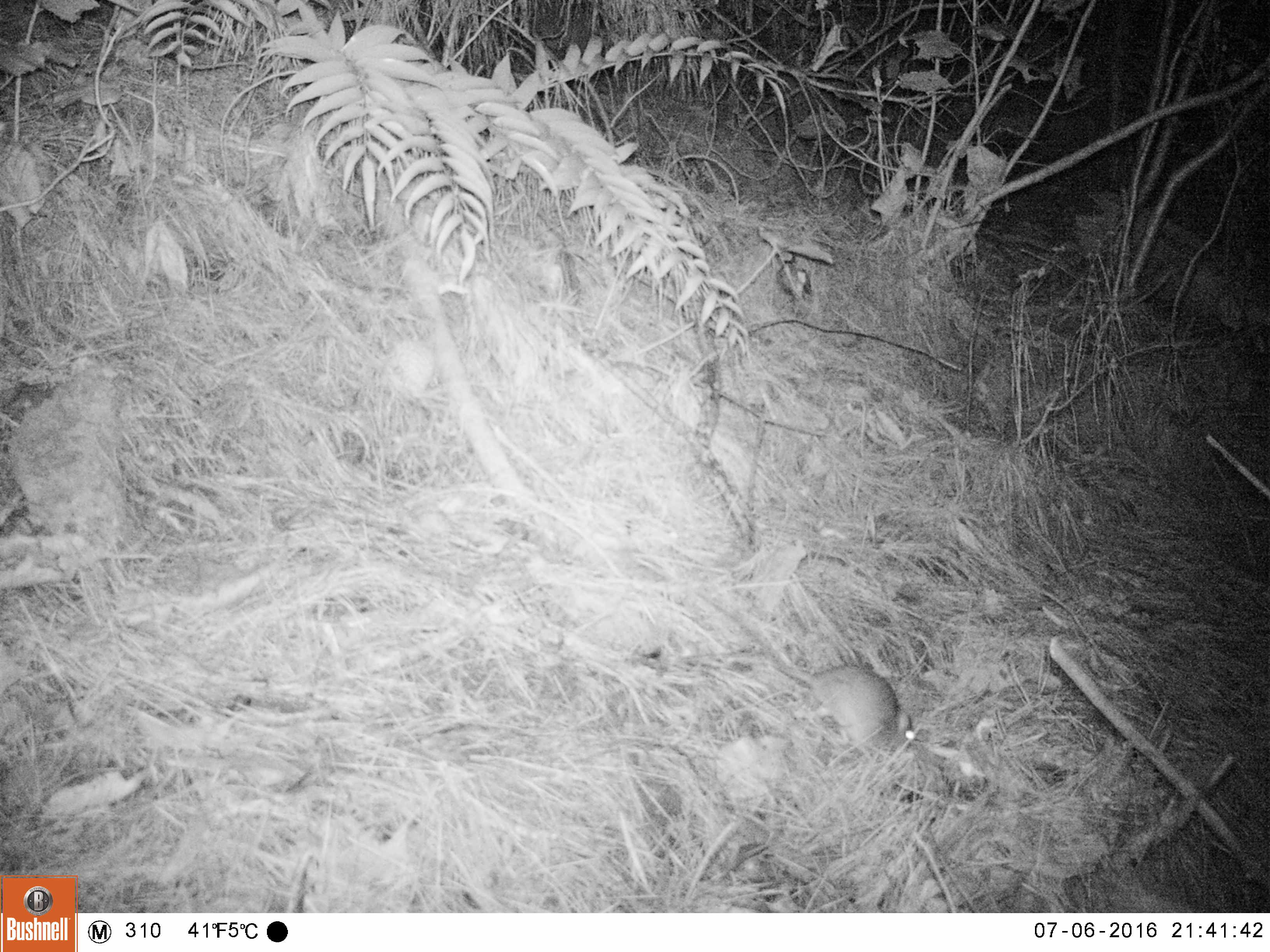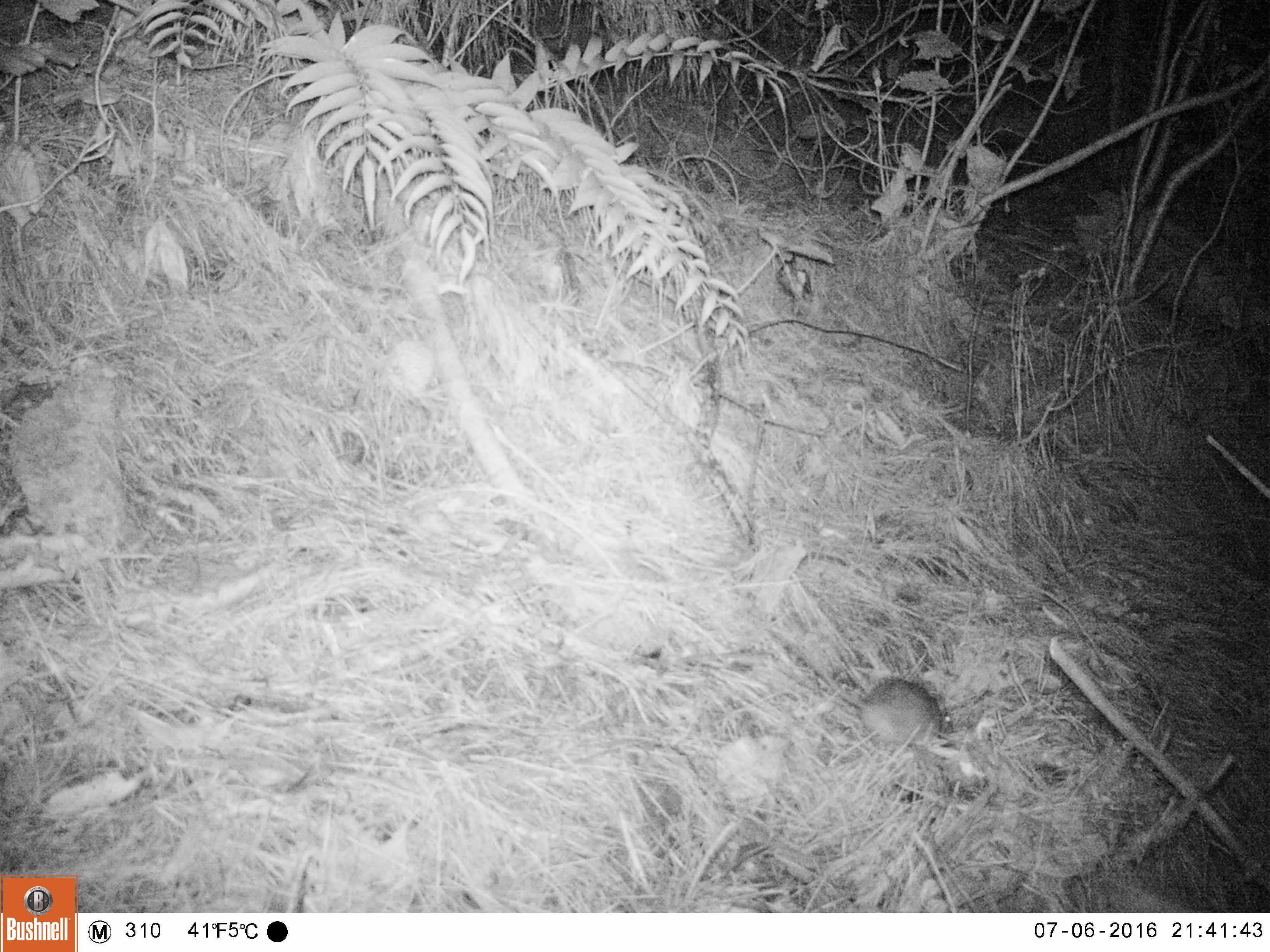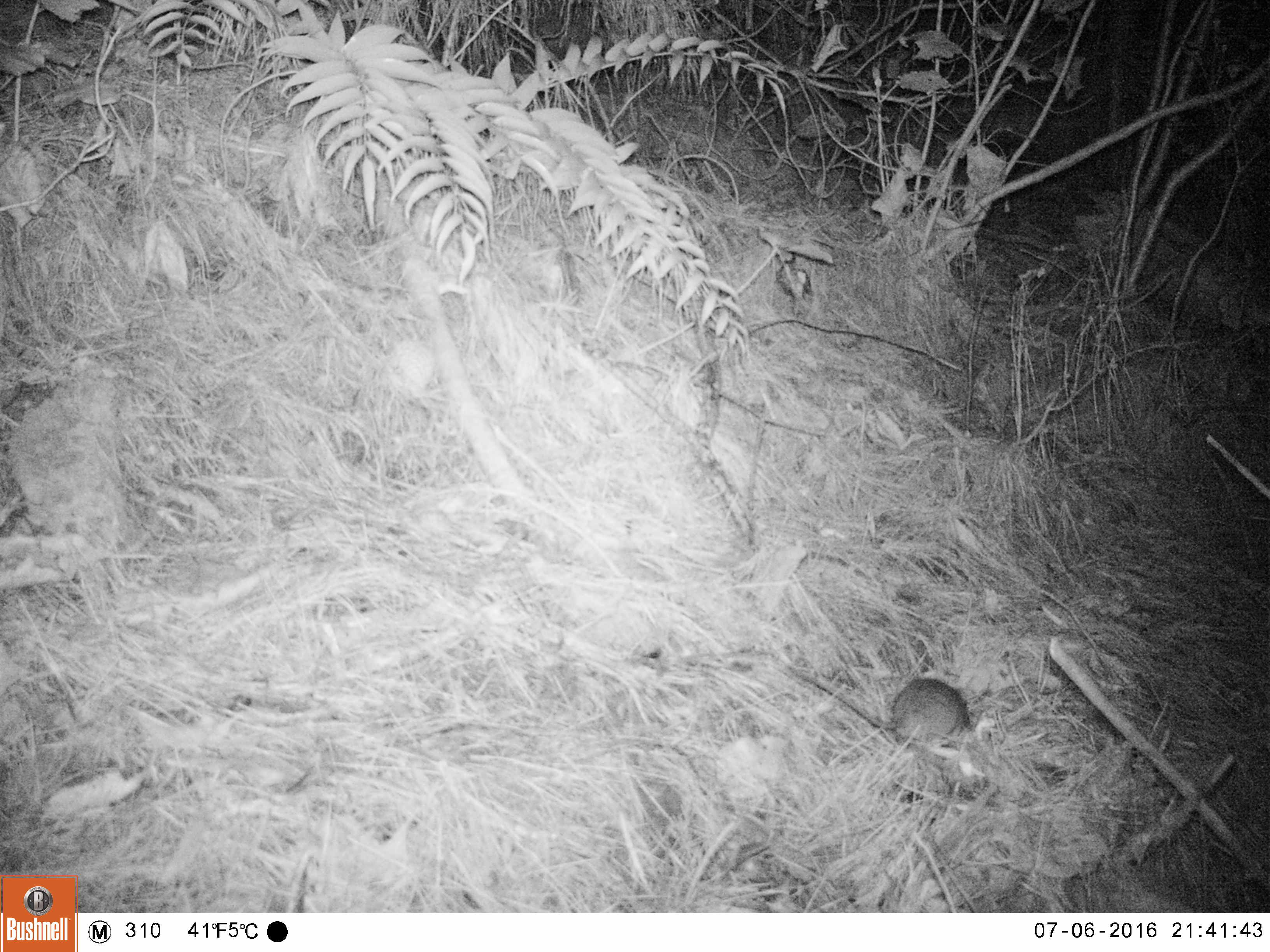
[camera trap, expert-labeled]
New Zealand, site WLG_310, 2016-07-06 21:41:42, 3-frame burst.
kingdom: Animalia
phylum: Chordata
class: Mammalia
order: Rodentia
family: Muridae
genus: Rattus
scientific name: Rattus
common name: rat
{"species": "rat (Rattus)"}